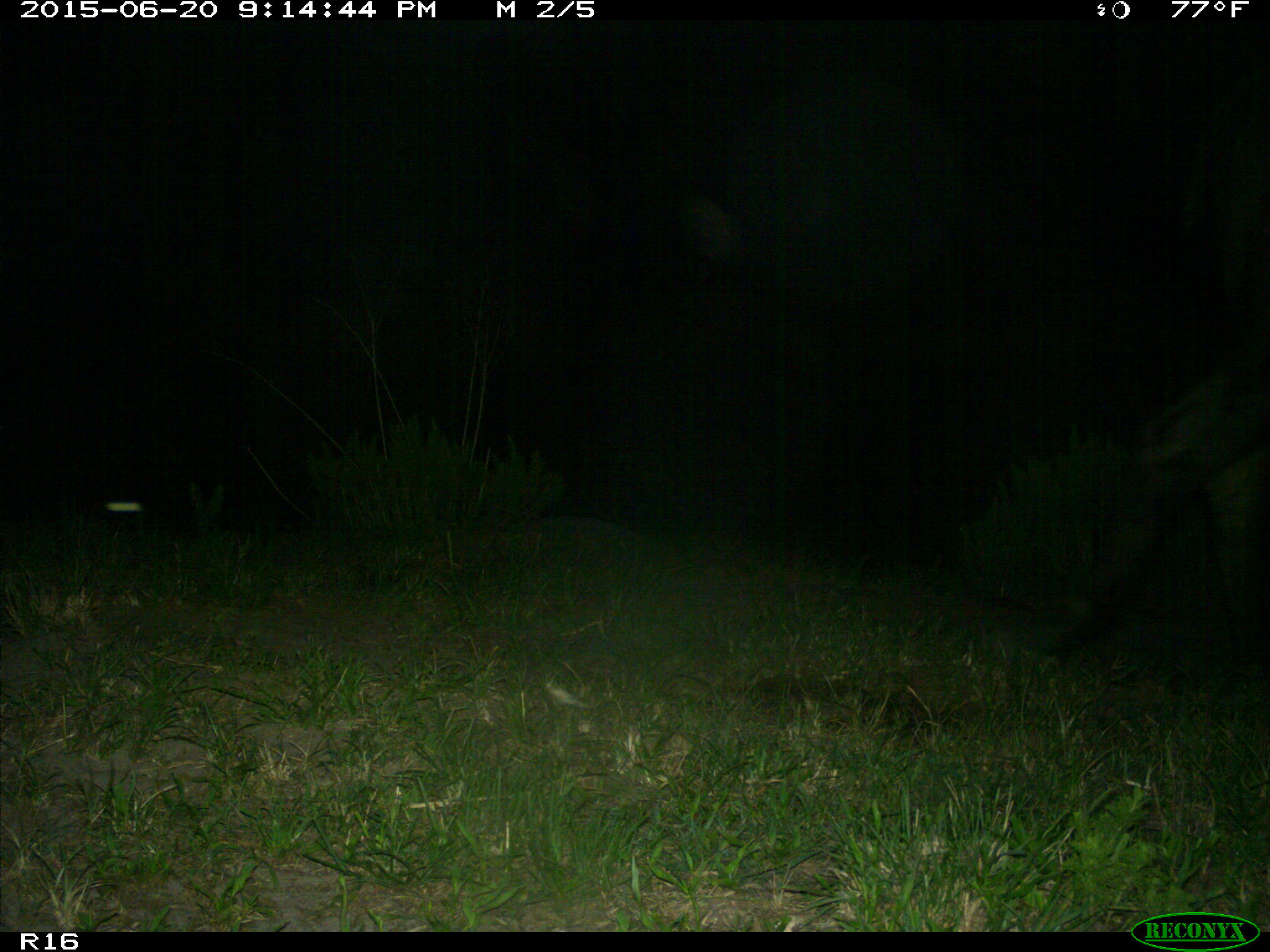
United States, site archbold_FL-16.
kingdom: Animalia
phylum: Chordata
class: Mammalia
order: Artiodactyla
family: Bovidae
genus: Bos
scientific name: Bos taurus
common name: domestic cow